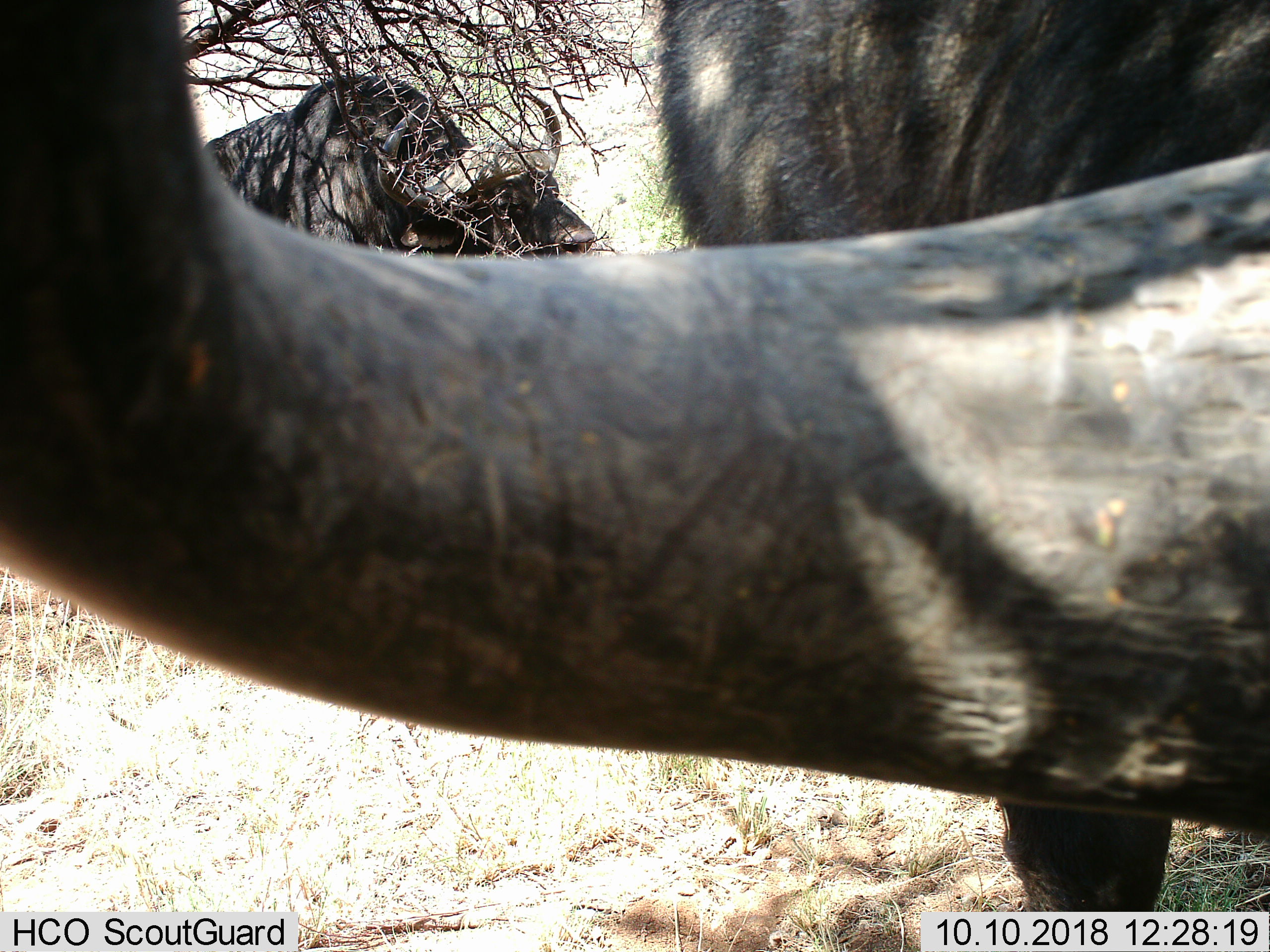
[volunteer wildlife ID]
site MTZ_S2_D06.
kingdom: Animalia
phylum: Chordata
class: Mammalia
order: Artiodactyla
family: Bovidae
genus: Syncerus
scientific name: Syncerus caffer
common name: african buffalo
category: buffalo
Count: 2.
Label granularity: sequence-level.